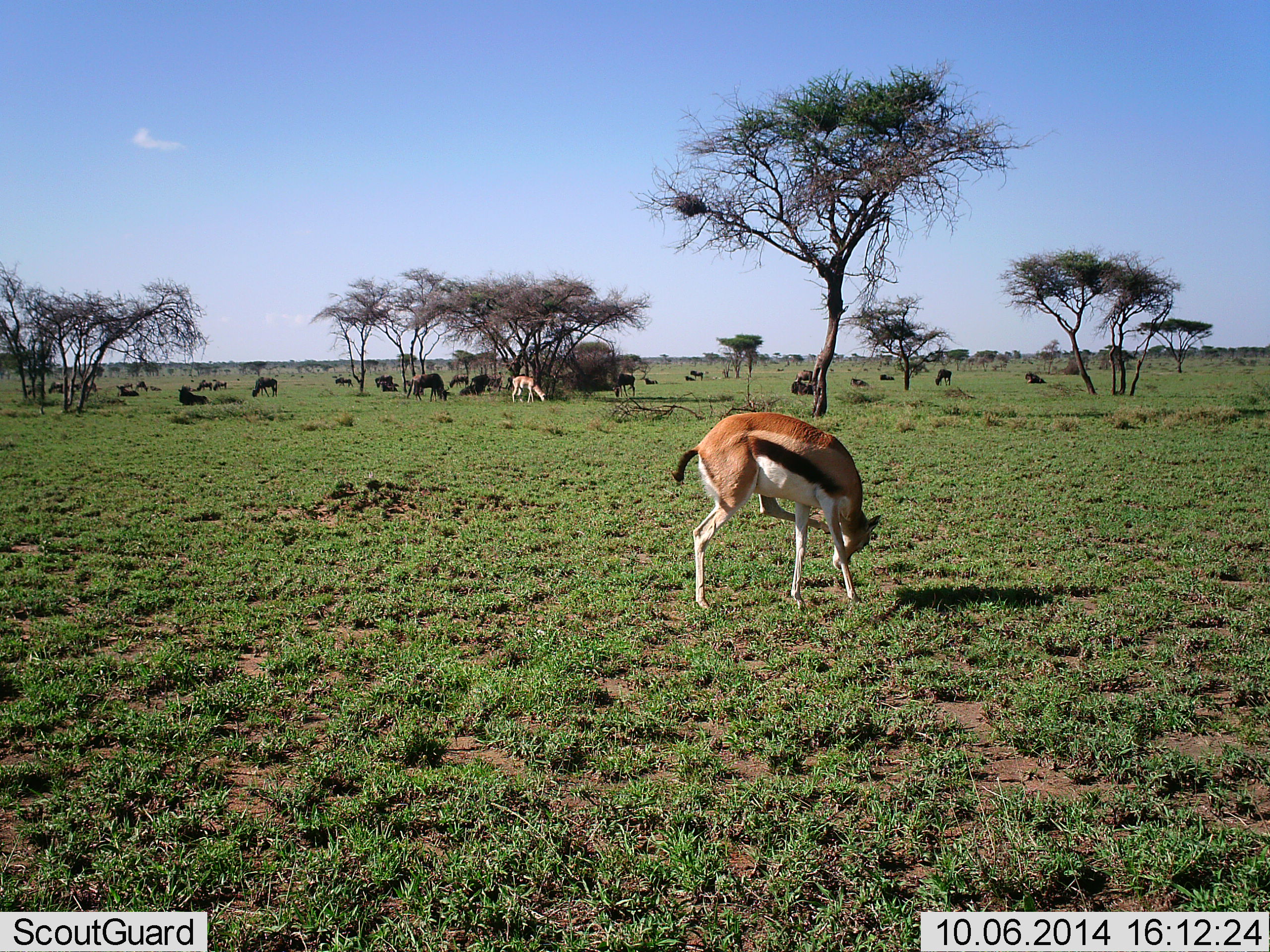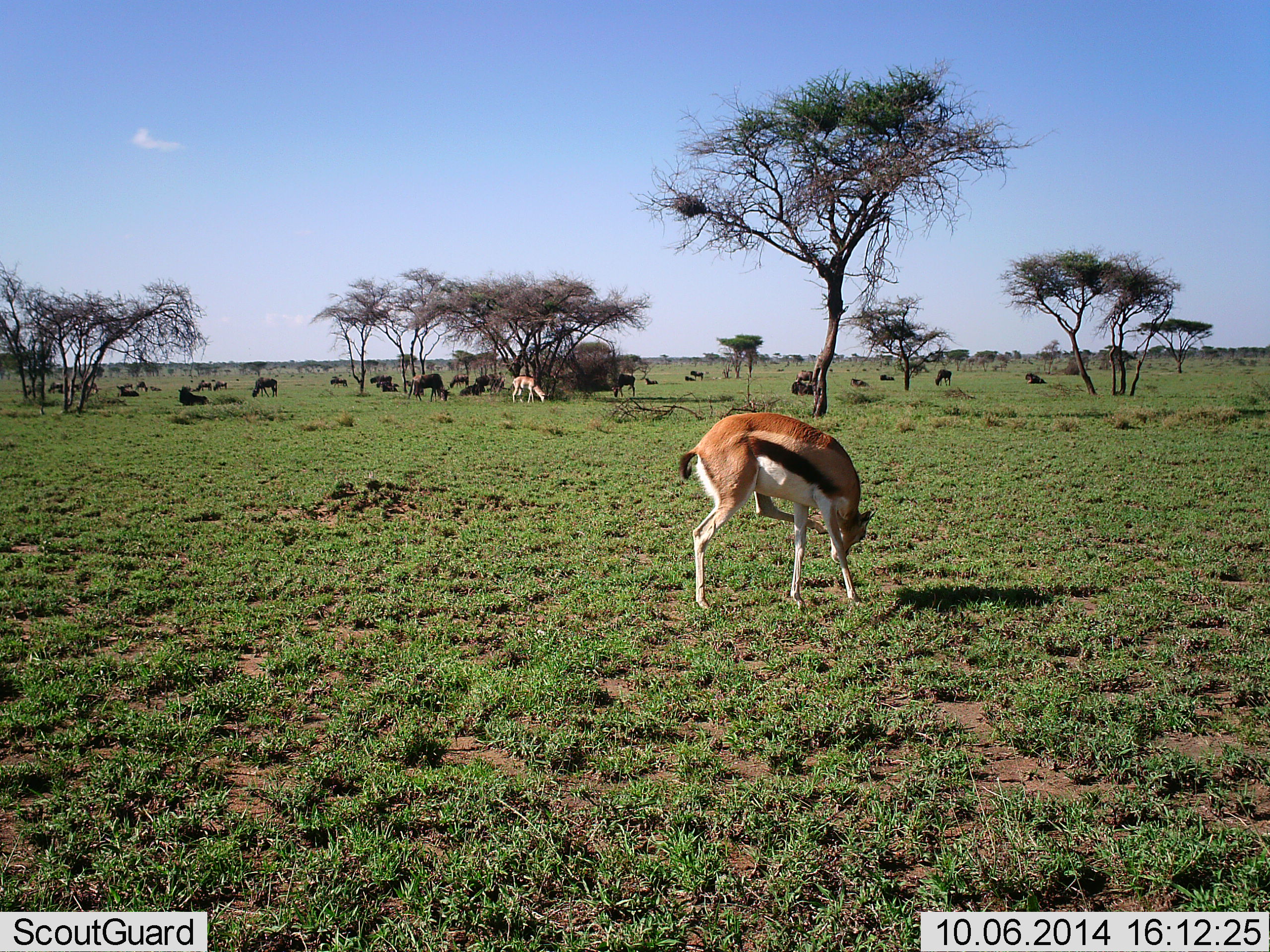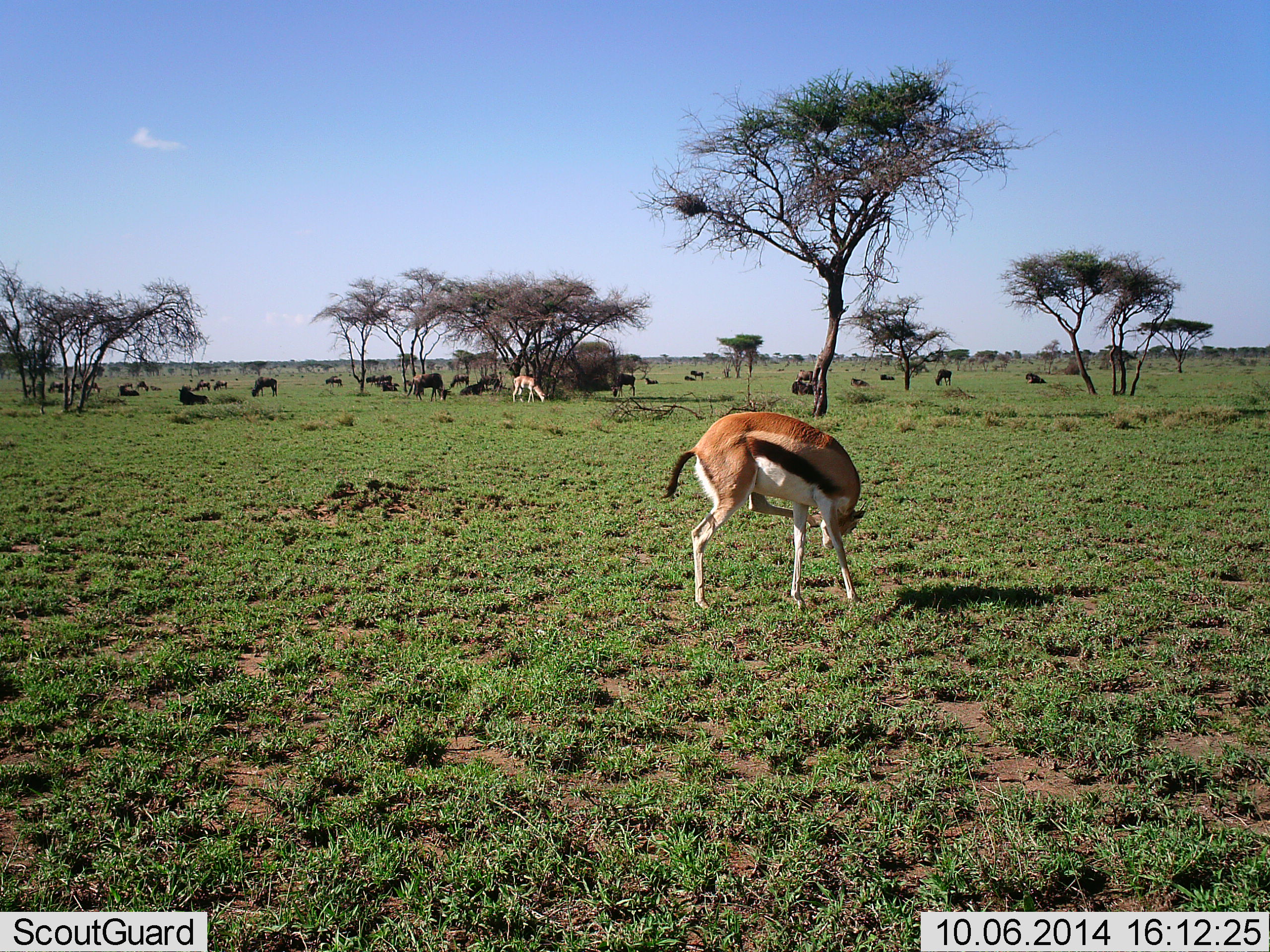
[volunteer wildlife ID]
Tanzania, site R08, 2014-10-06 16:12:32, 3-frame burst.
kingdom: Animalia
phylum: Chordata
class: Mammalia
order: Artiodactyla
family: Bovidae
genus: Eudorcas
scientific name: Eudorcas thomsonii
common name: thomson's gazelle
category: gazellethomsons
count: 2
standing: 53%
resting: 0%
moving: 13%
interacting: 0%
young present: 0%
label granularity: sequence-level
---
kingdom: Animalia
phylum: Chordata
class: Mammalia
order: Artiodactyla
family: Bovidae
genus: Connochaetes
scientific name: Connochaetes taurinus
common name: blue wildebeest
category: wildebeest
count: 11-50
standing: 36%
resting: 55%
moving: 45%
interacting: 0%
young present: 0%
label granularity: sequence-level